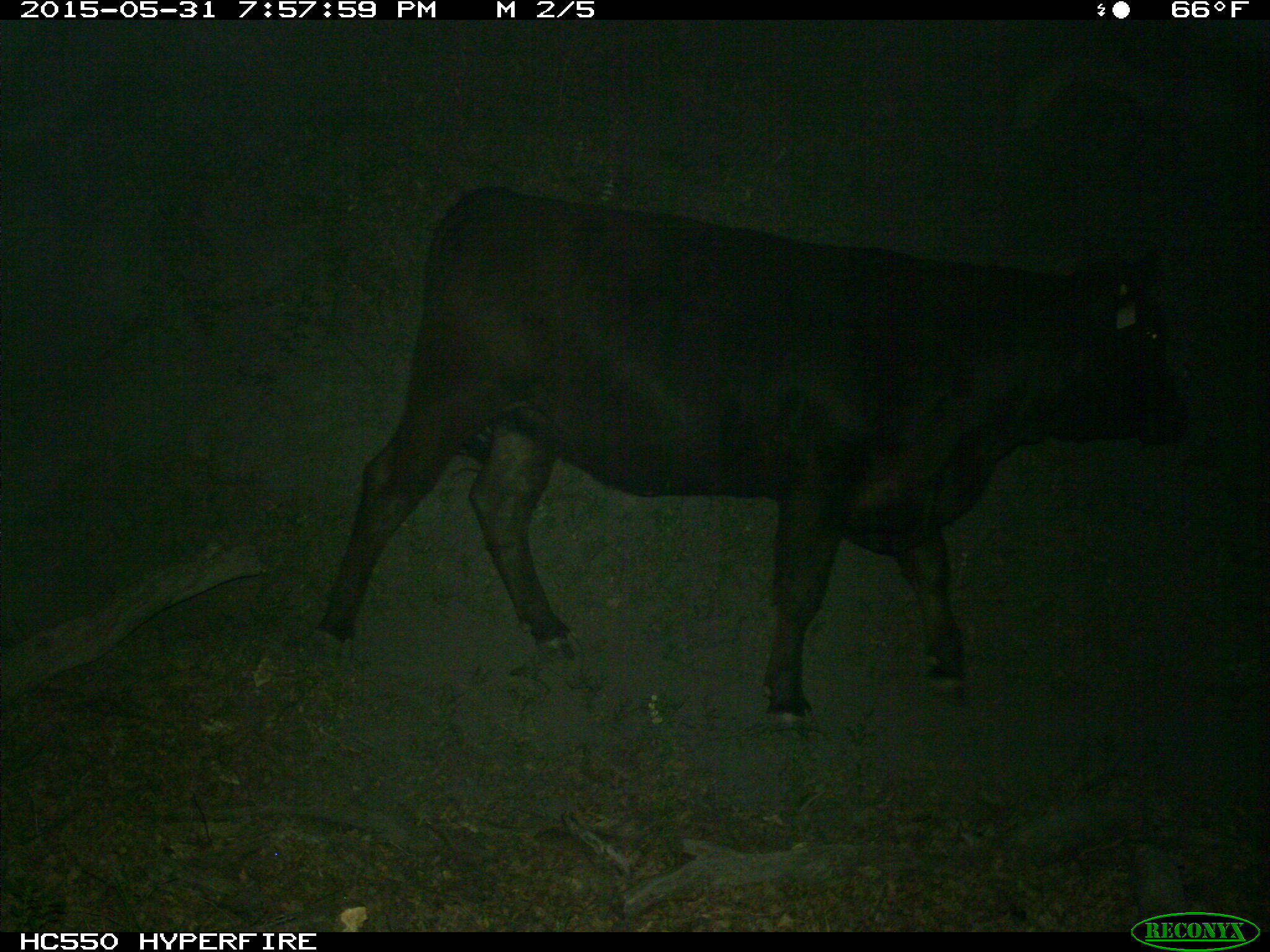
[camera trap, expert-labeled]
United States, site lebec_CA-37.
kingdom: Animalia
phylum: Chordata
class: Mammalia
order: Artiodactyla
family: Bovidae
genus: Bos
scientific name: Bos taurus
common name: domestic cow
Bos taurus (domestic cow).